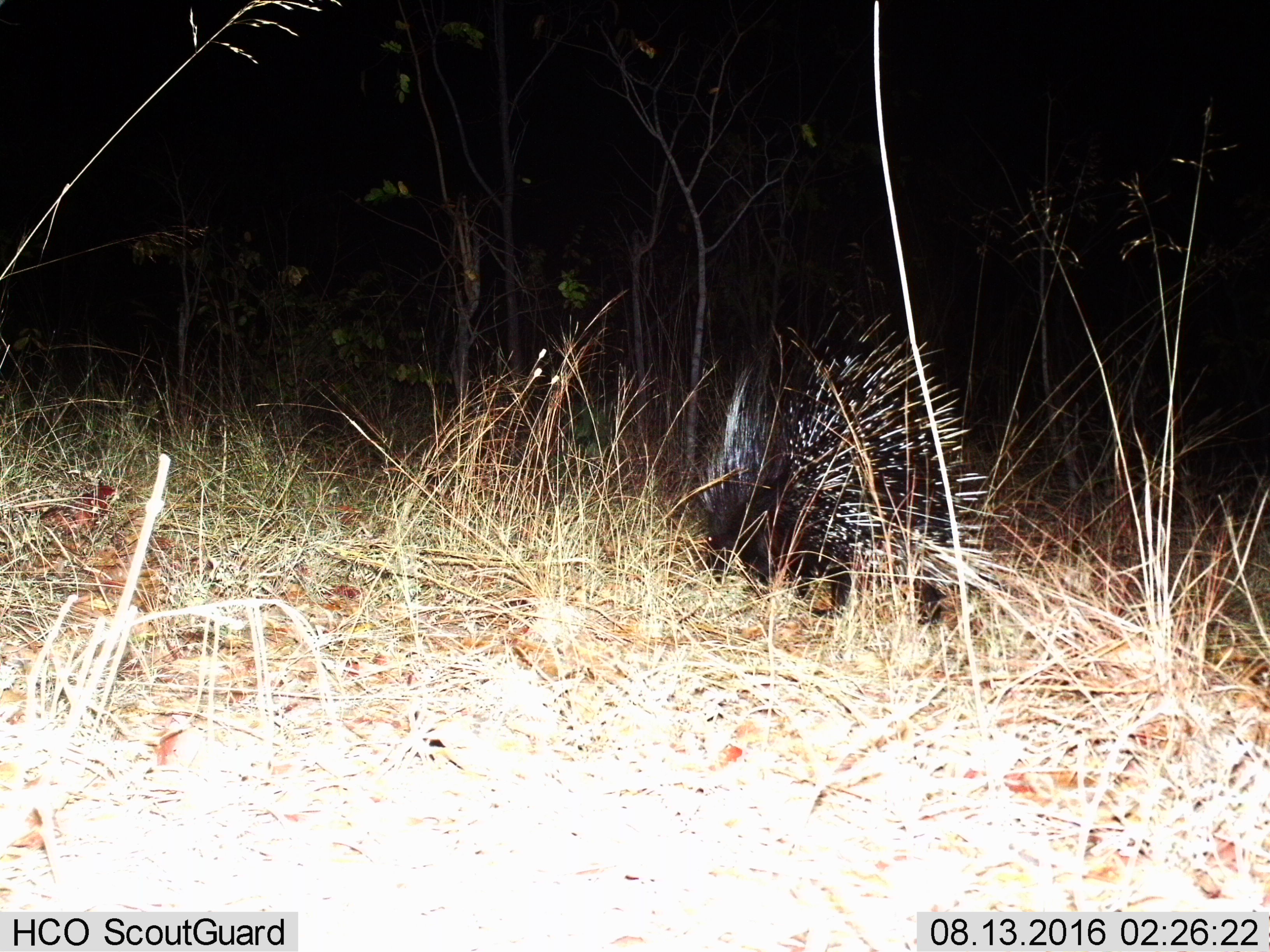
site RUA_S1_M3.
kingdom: Animalia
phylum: Chordata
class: Mammalia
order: Rodentia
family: Hystricidae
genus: Hystrix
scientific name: Hystrix cristata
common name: crested porcupine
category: porcupine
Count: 1.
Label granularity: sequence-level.